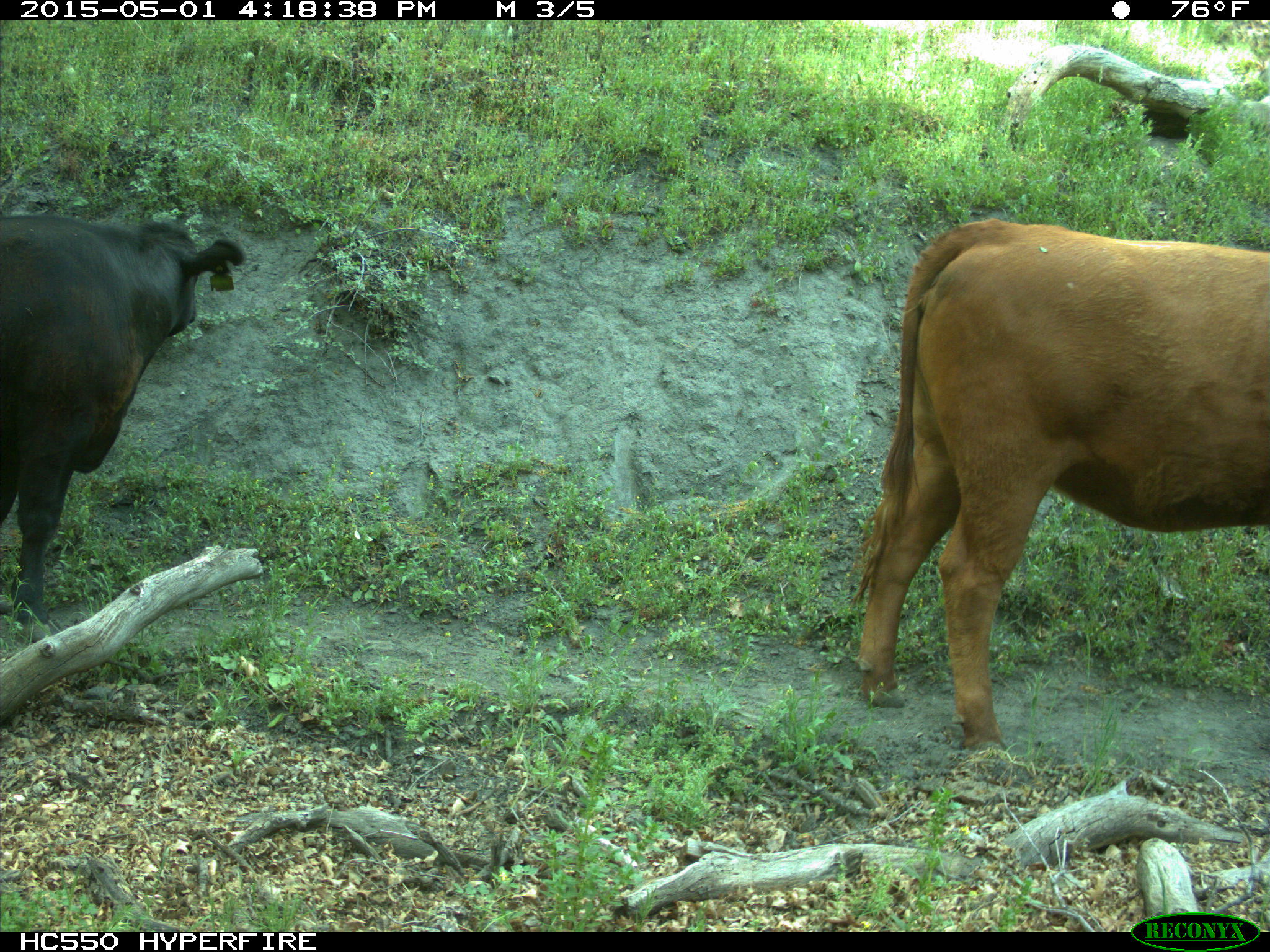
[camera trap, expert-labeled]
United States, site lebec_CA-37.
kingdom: Animalia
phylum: Chordata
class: Mammalia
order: Artiodactyla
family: Bovidae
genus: Bos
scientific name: Bos taurus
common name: domestic cow